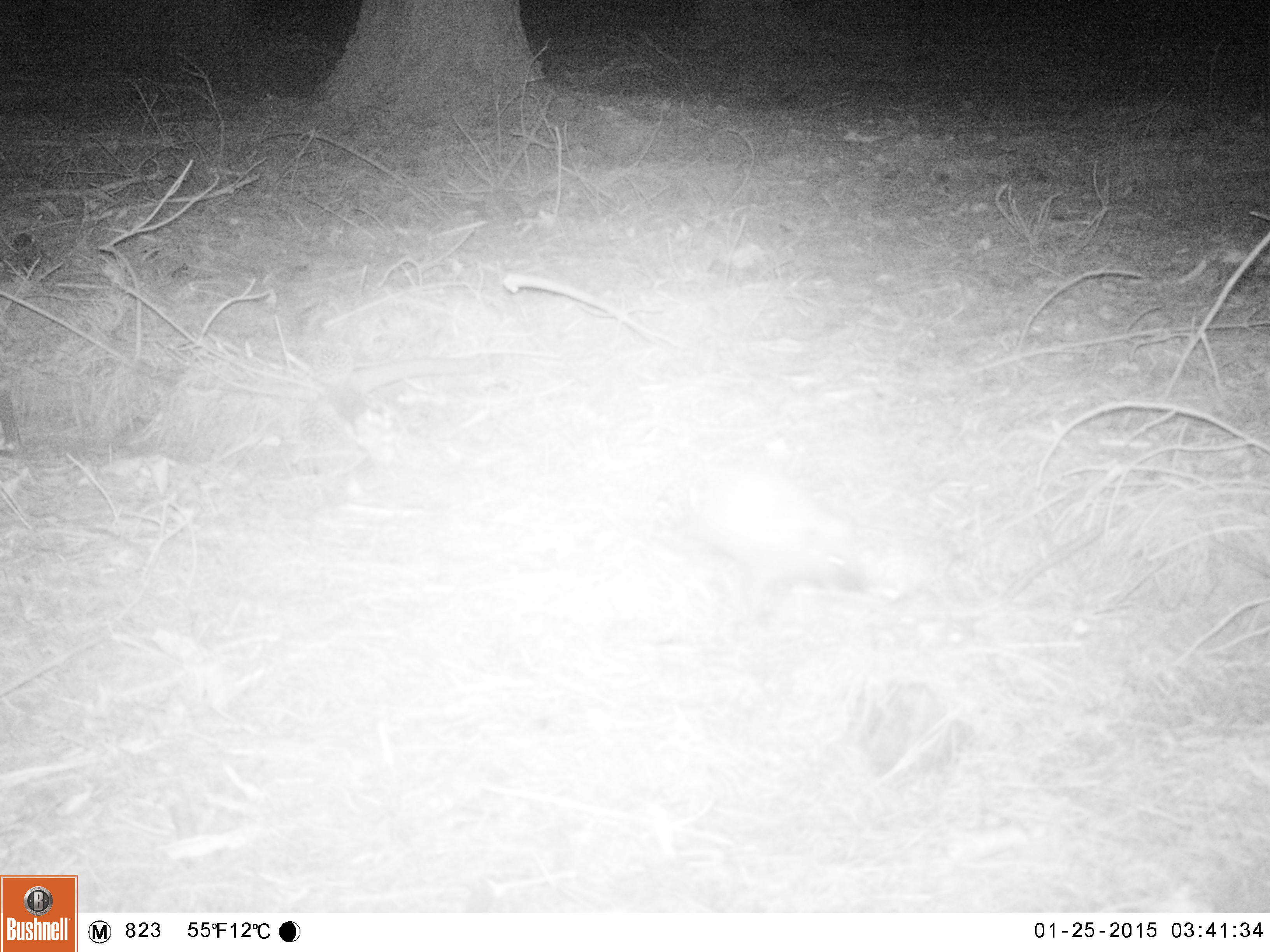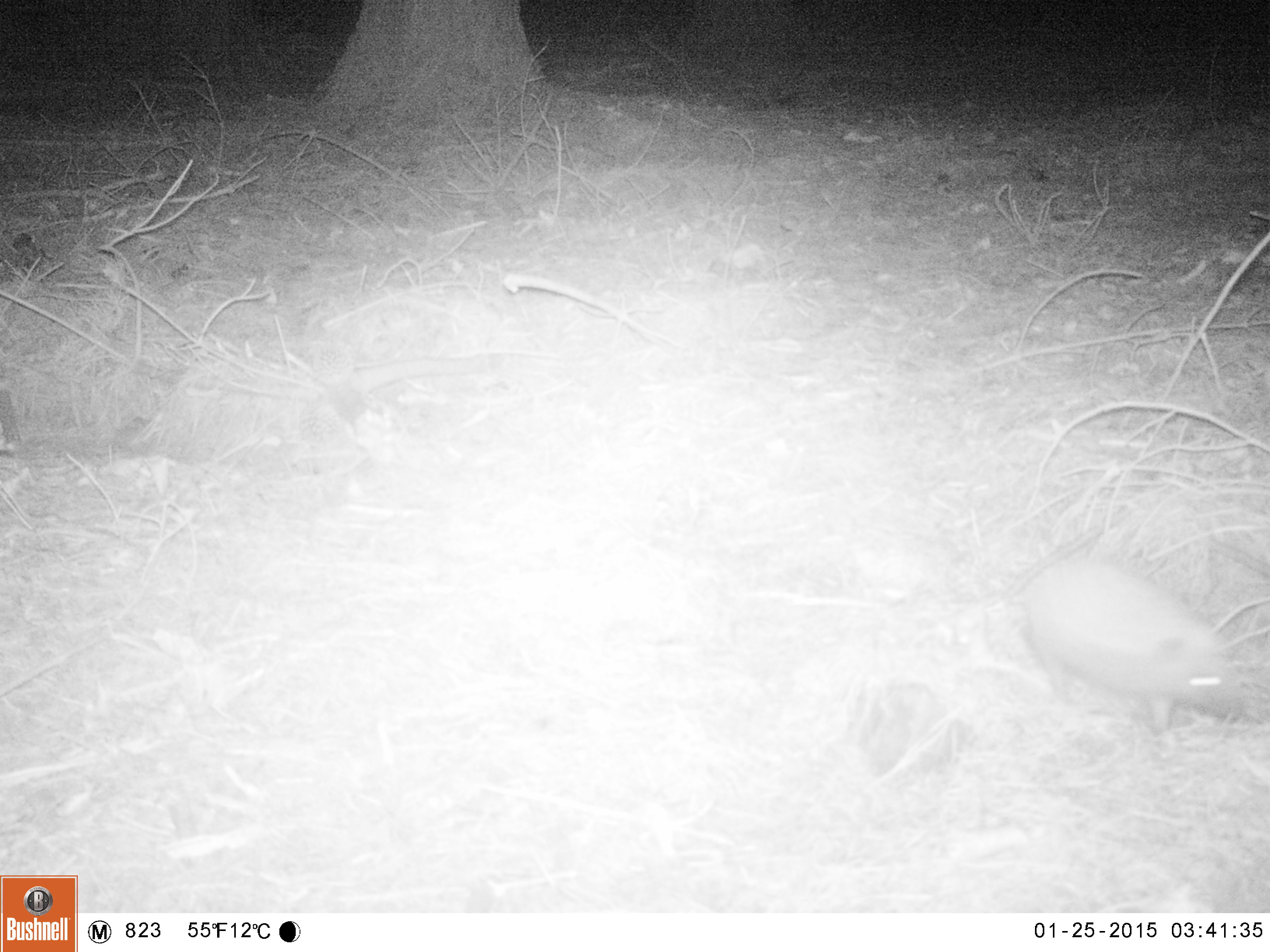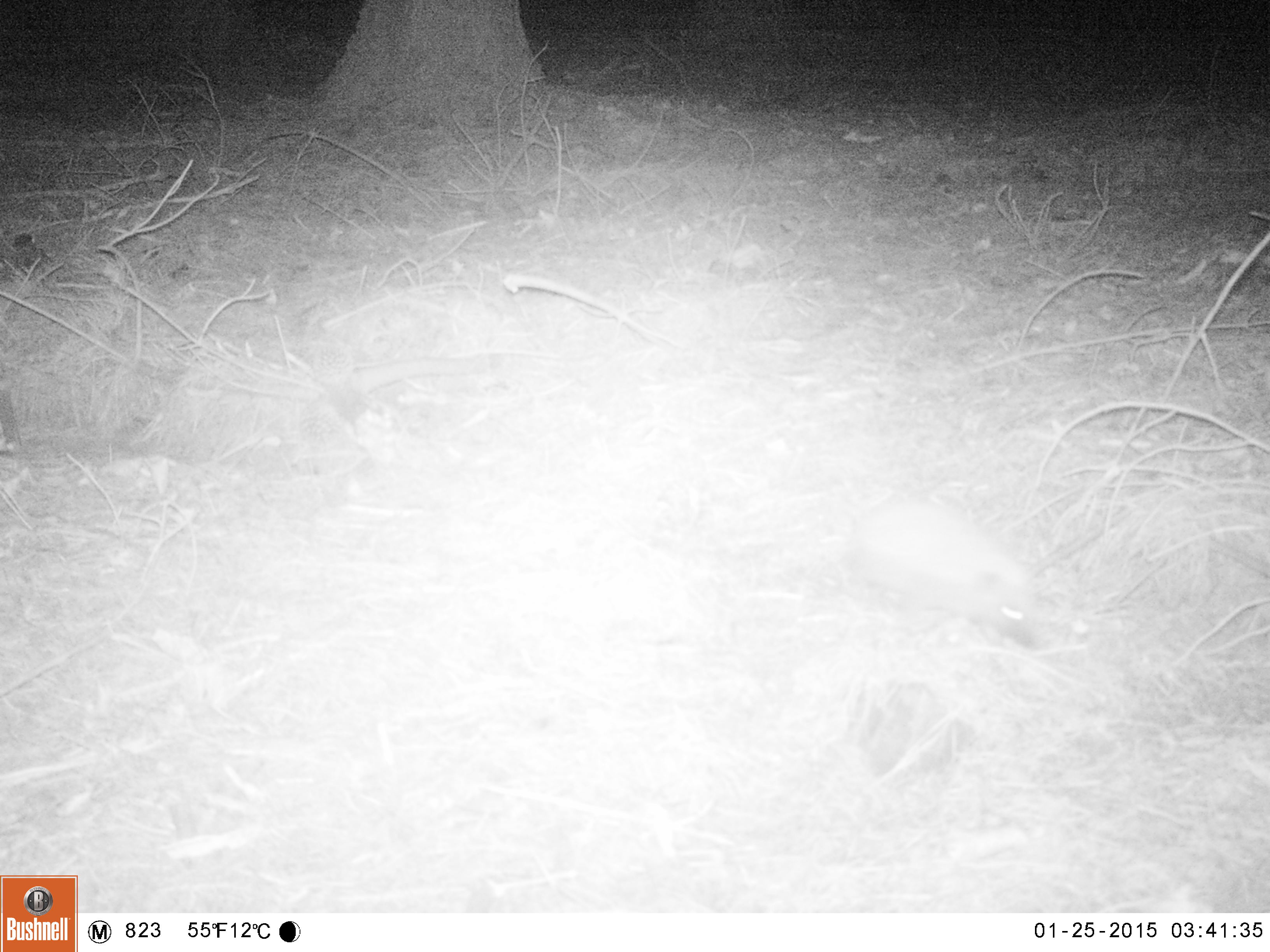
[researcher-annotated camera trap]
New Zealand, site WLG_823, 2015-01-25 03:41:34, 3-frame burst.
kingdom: Animalia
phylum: Chordata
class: Mammalia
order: Eulipotyphla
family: Erinaceidae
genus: Erinaceus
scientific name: Erinaceus europaeus europaeus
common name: european hedgehog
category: hedgehog